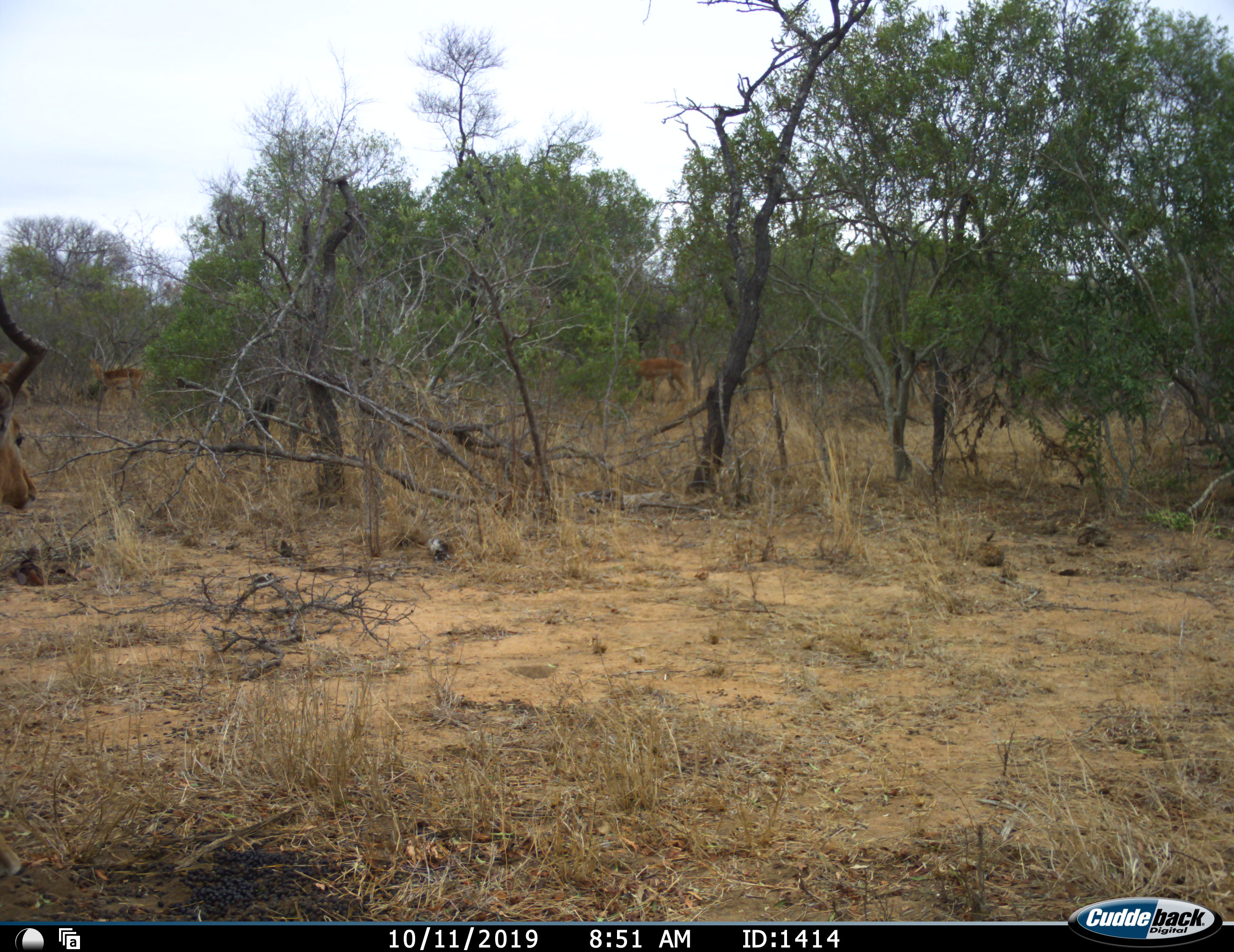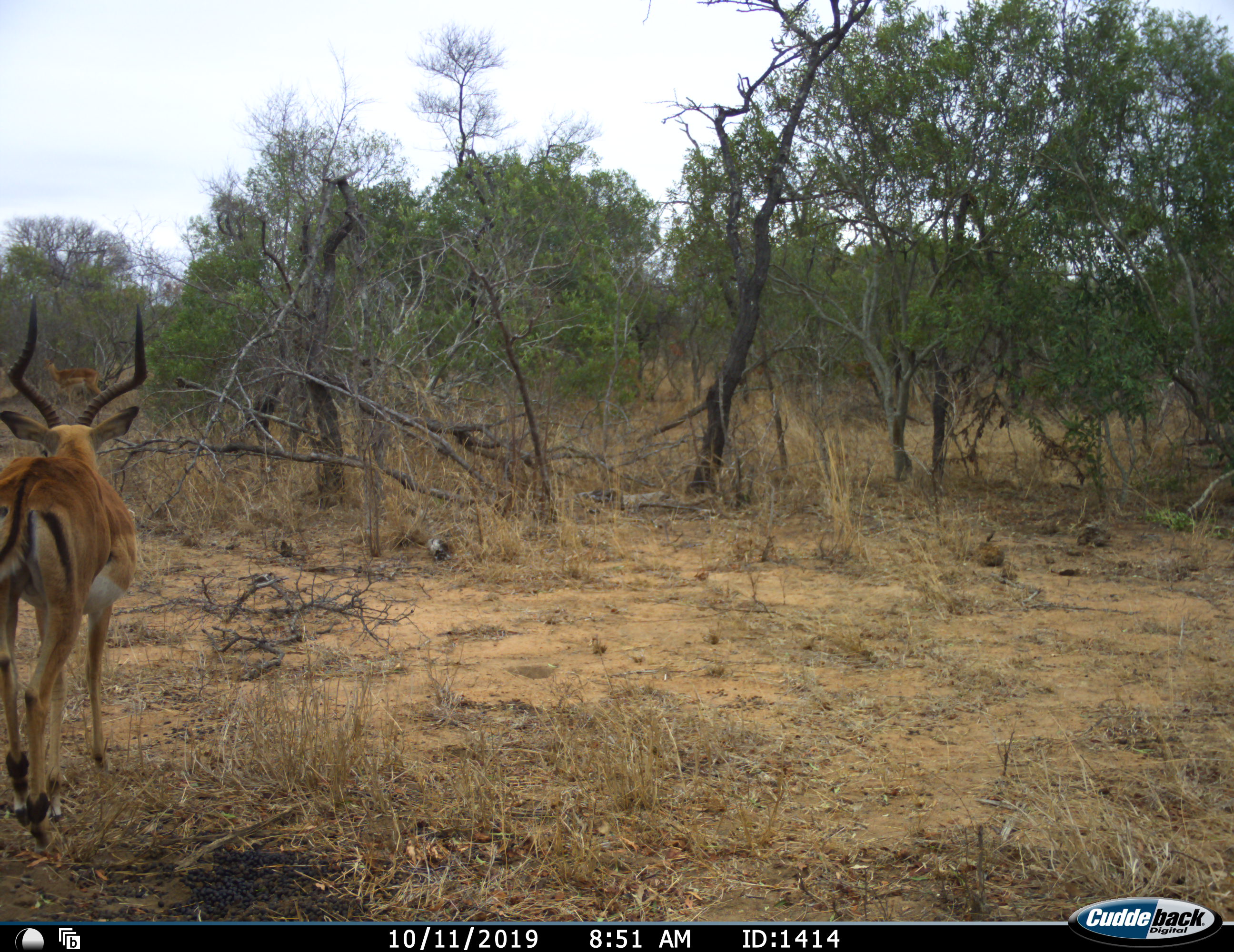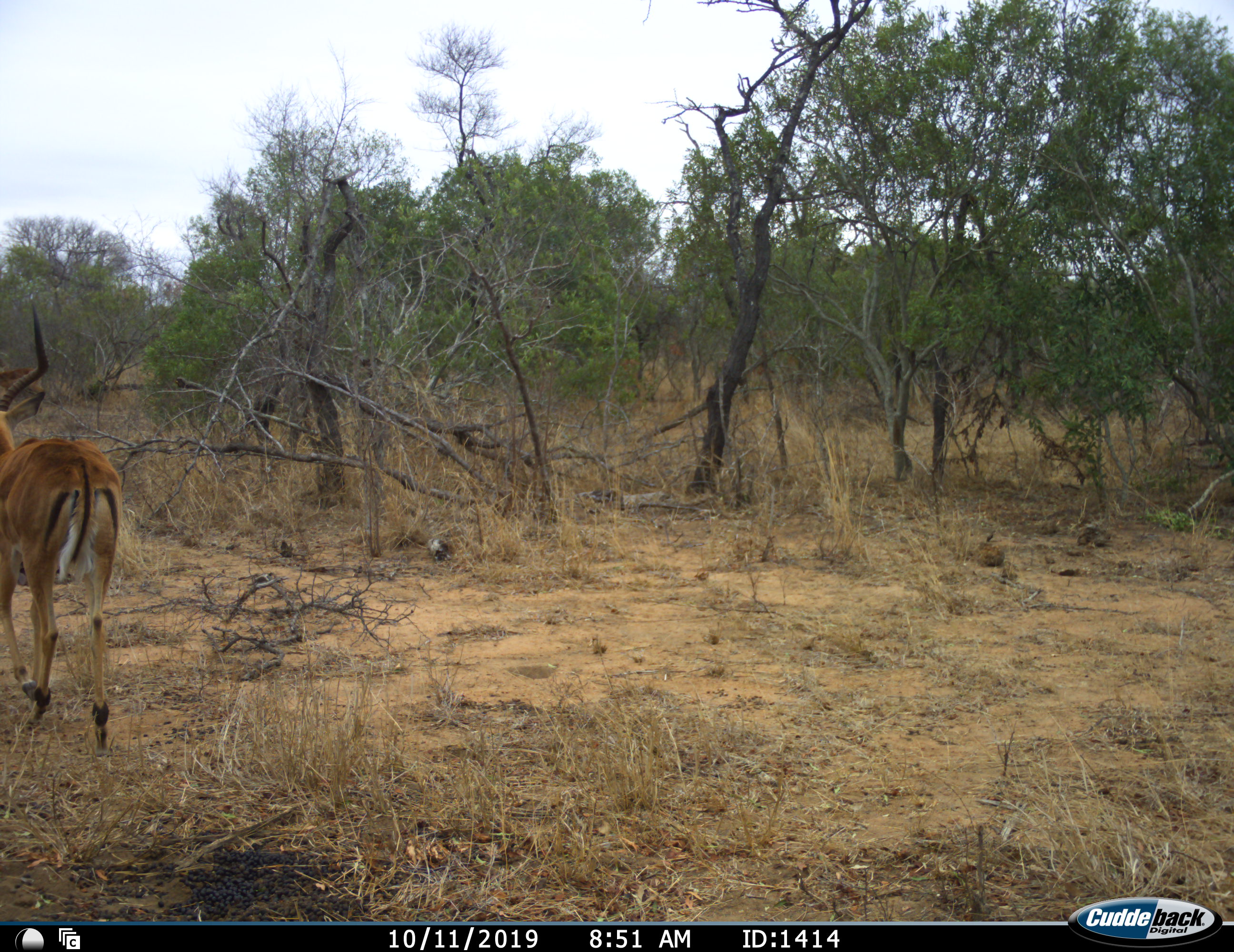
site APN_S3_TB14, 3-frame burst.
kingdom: Animalia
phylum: Chordata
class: Mammalia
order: Artiodactyla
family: Bovidae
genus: Aepyceros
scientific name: Aepyceros melampus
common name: impala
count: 4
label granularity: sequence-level